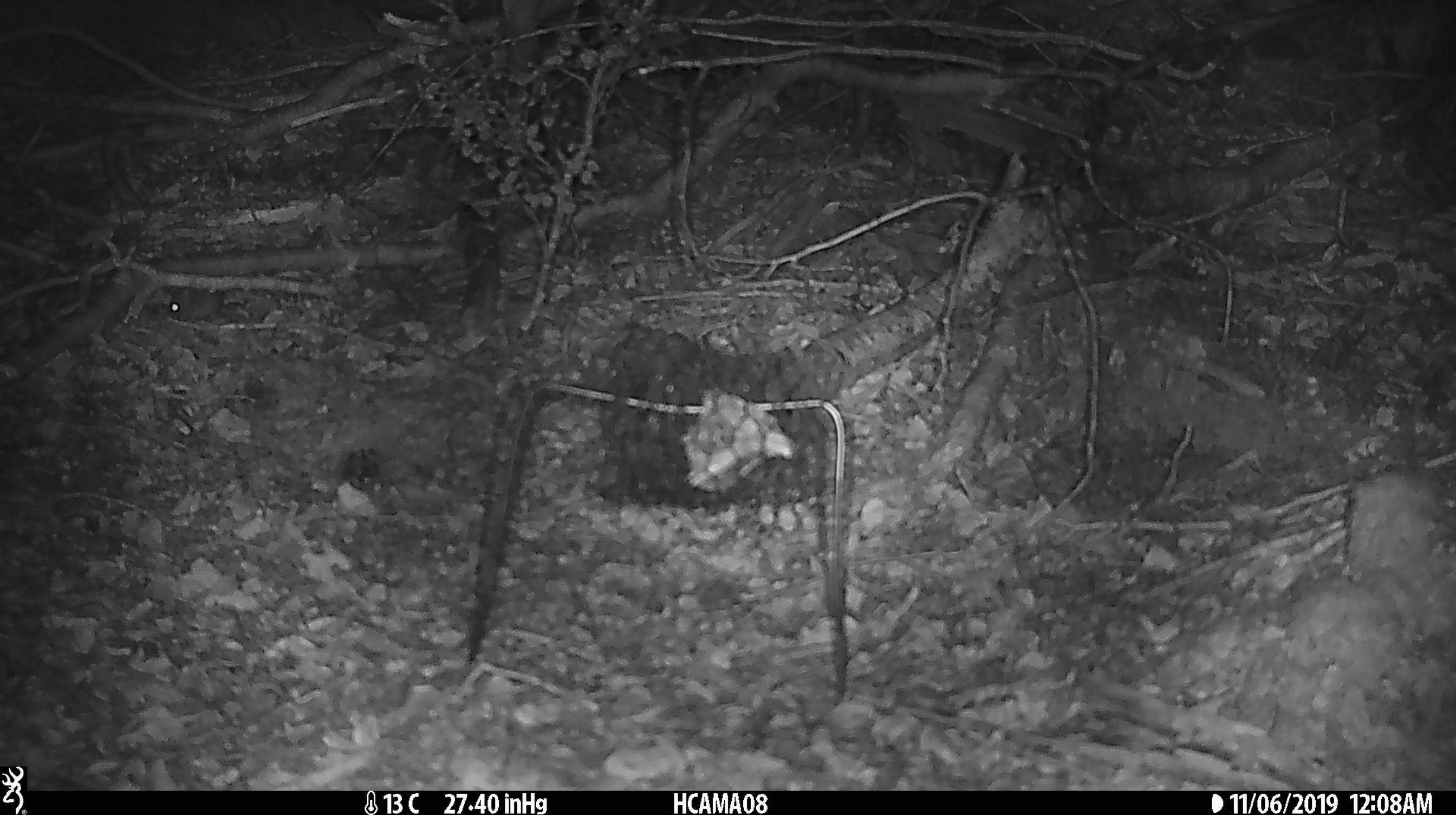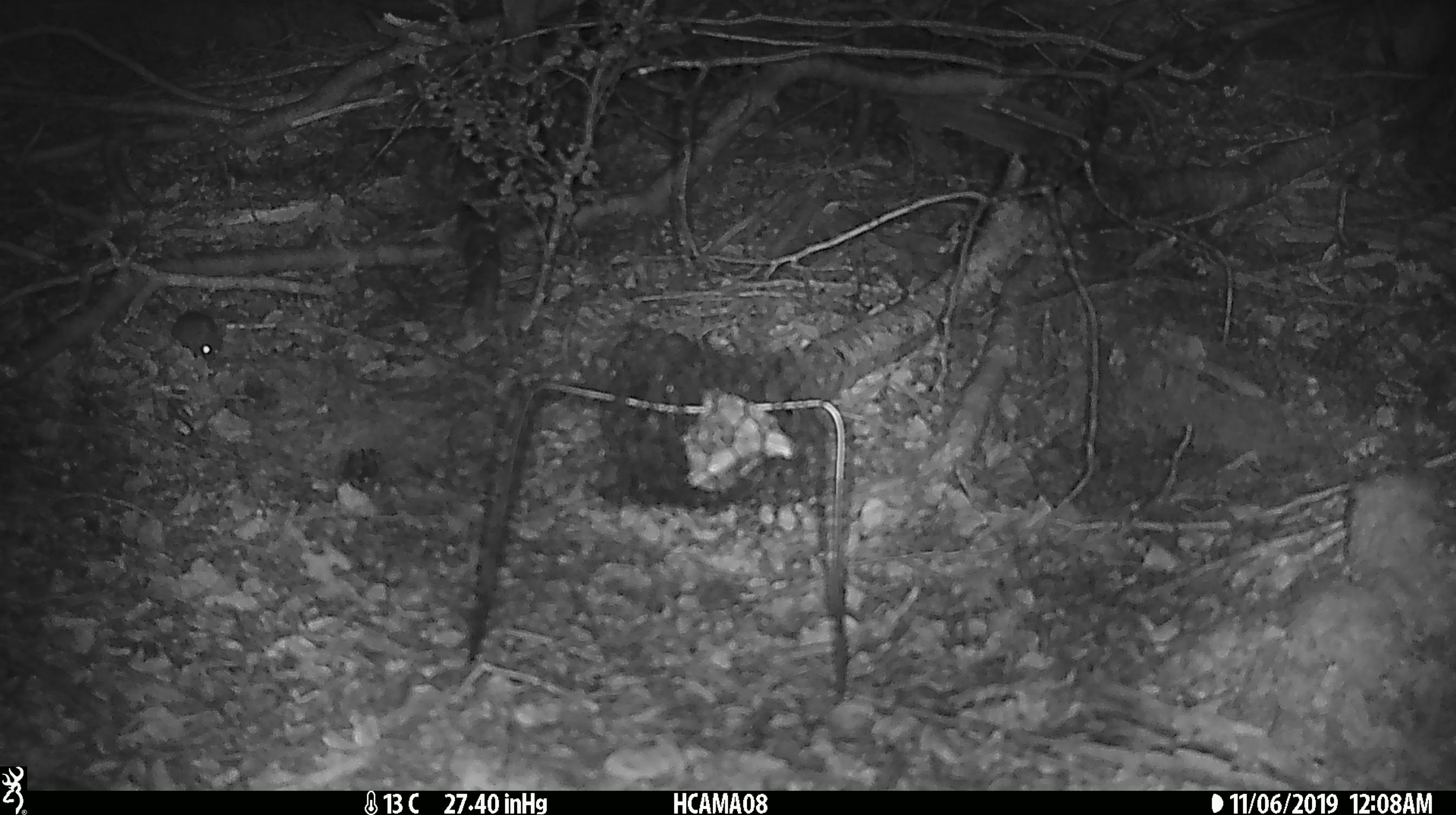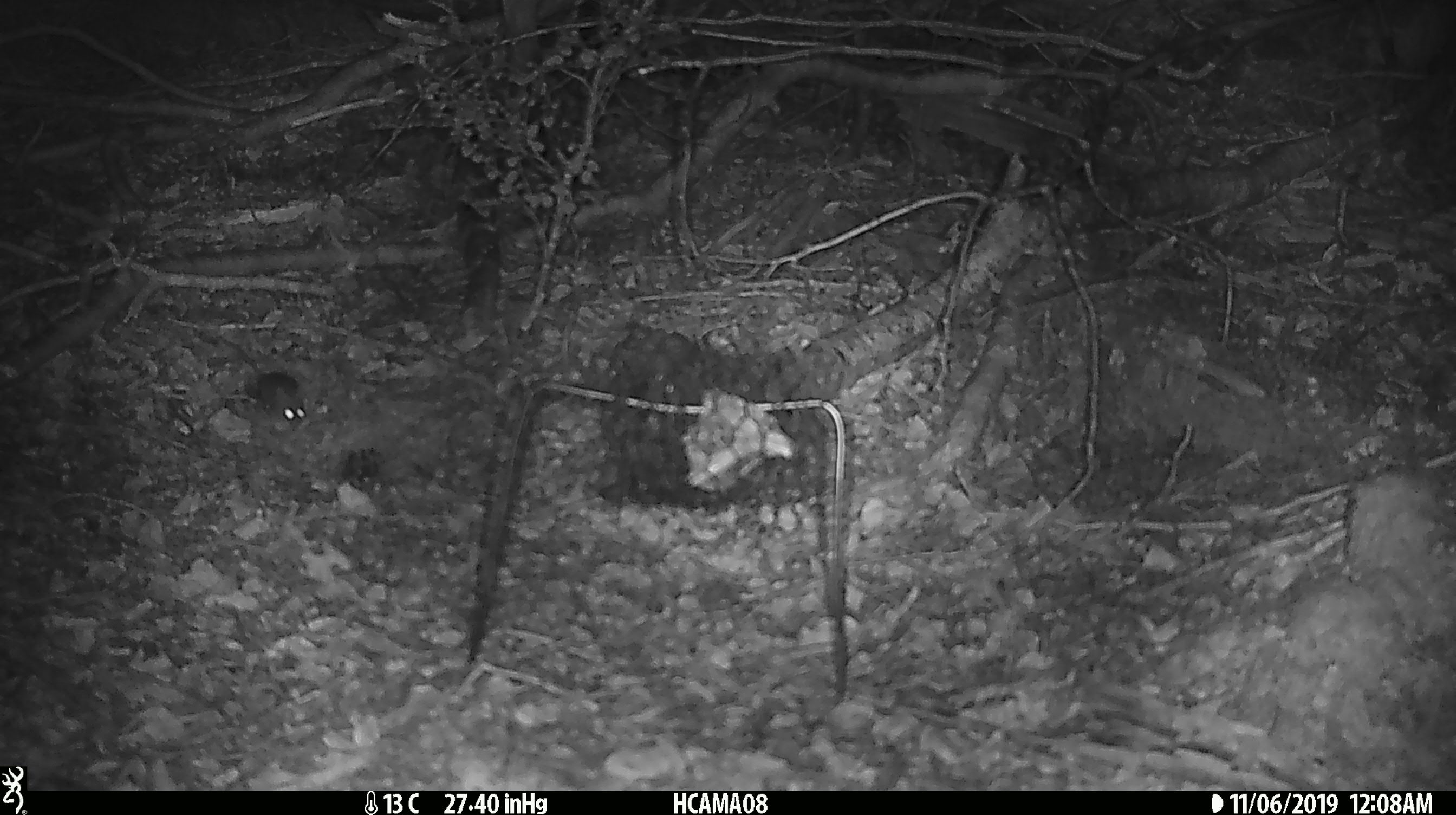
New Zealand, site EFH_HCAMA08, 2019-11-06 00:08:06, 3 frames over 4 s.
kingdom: Animalia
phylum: Chordata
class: Mammalia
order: Rodentia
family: Muridae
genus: Mus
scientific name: Mus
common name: mouse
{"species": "mouse (Mus)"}